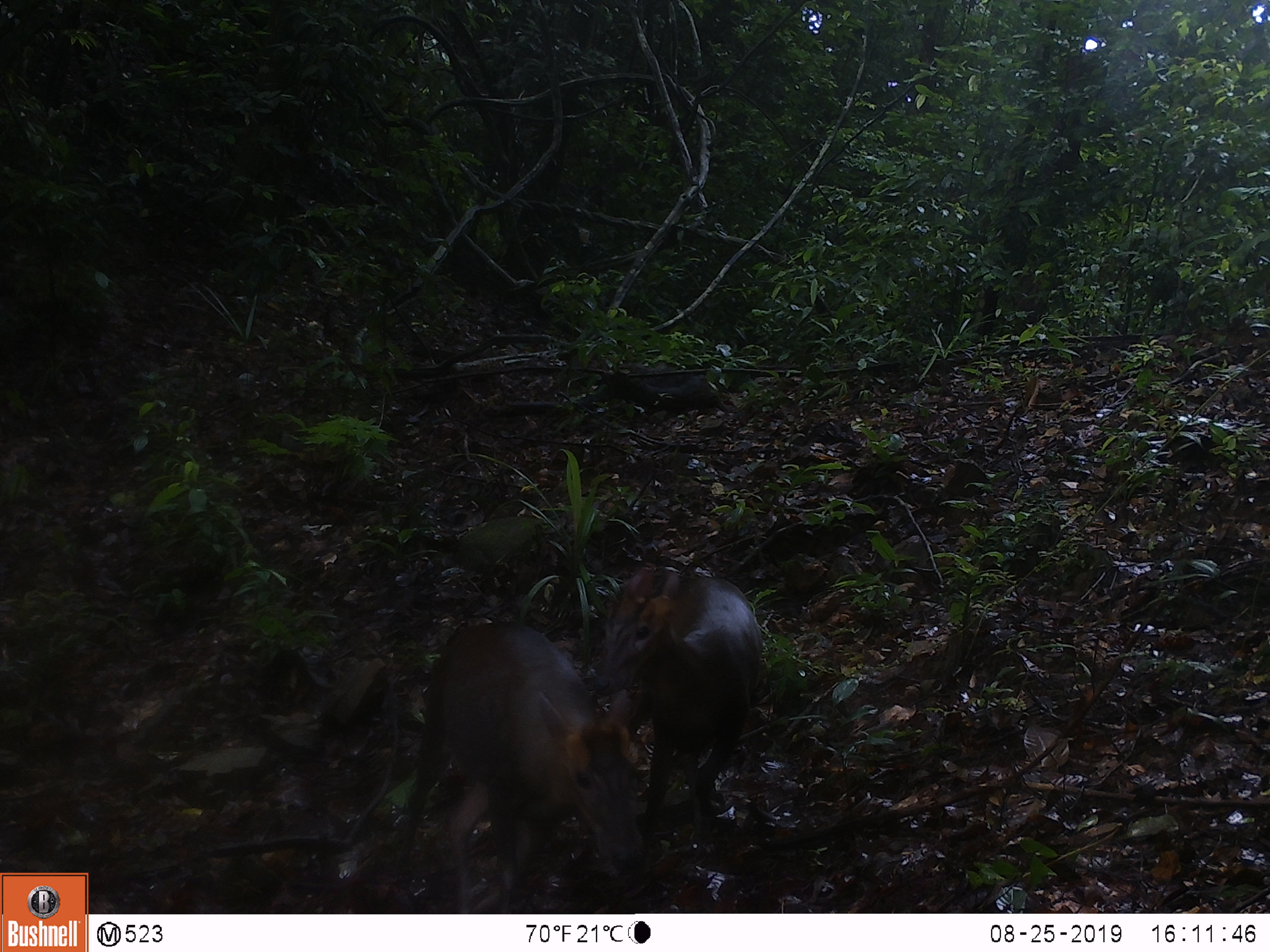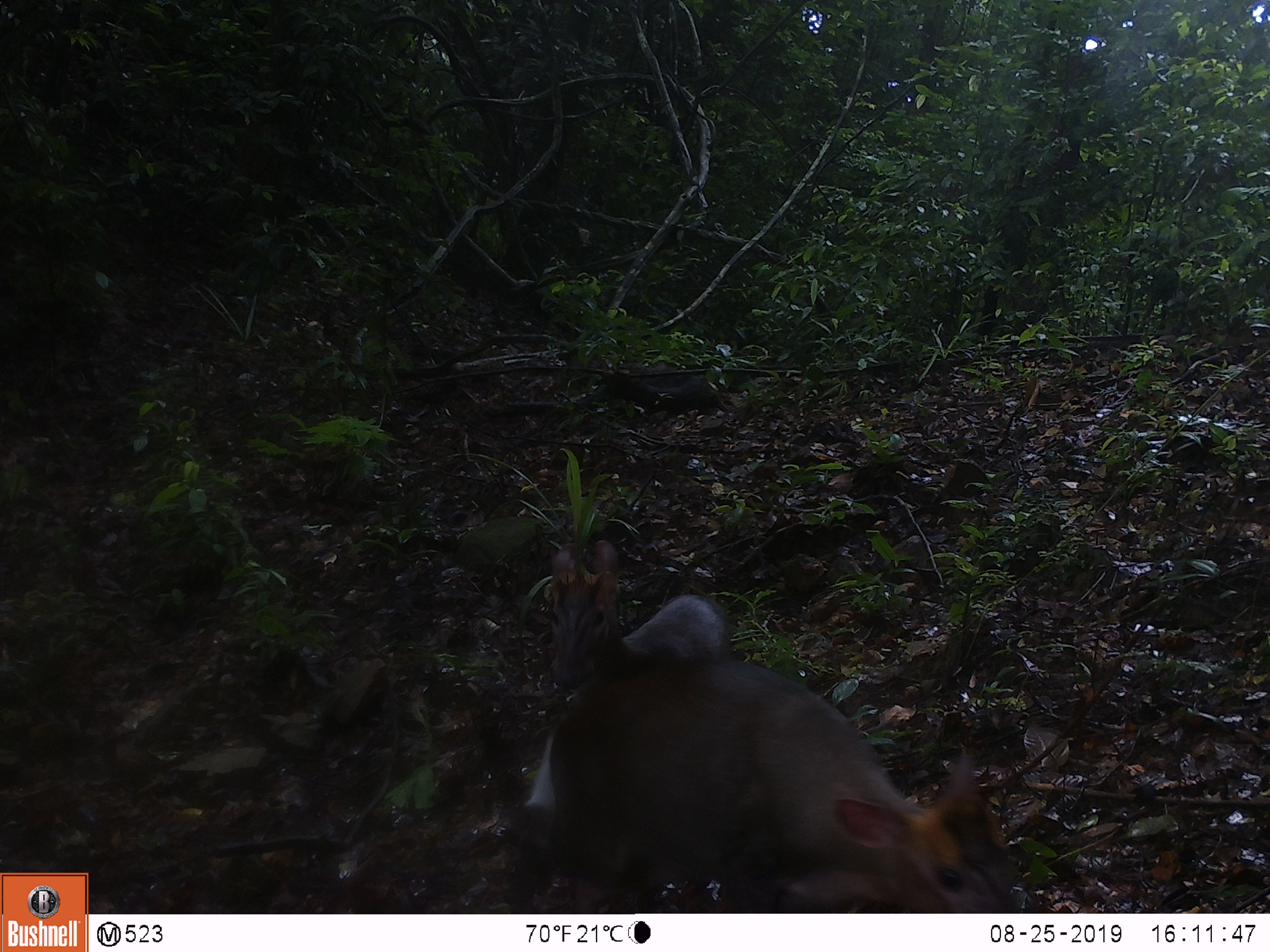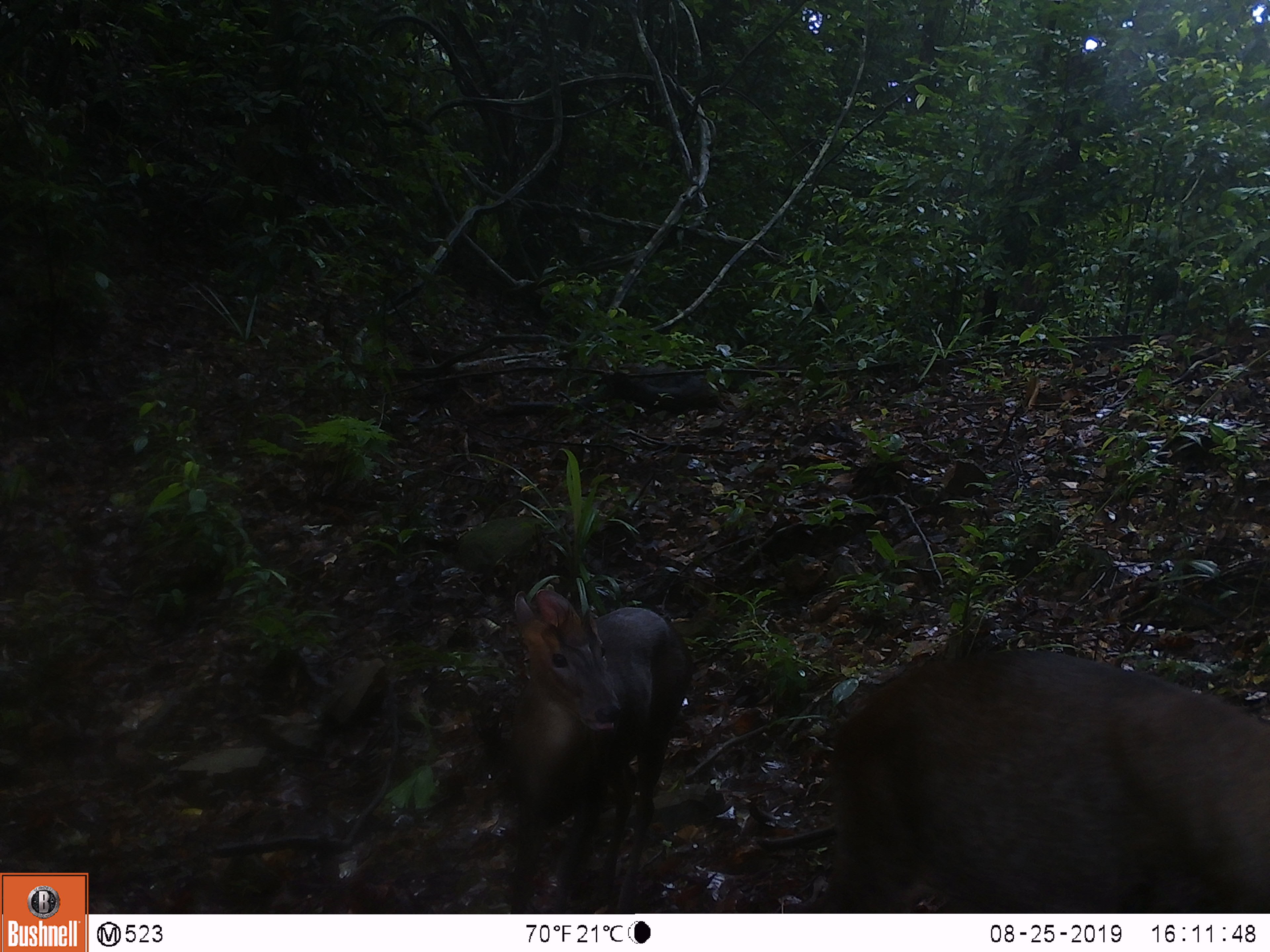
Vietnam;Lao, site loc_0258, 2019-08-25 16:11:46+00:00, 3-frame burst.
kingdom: Animalia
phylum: Chordata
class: Mammalia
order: Artiodactyla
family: Cervidae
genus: Muntiacus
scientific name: Muntiacus rooseveltorum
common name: roosevelt's muntjac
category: roosevelts muntjac group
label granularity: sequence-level